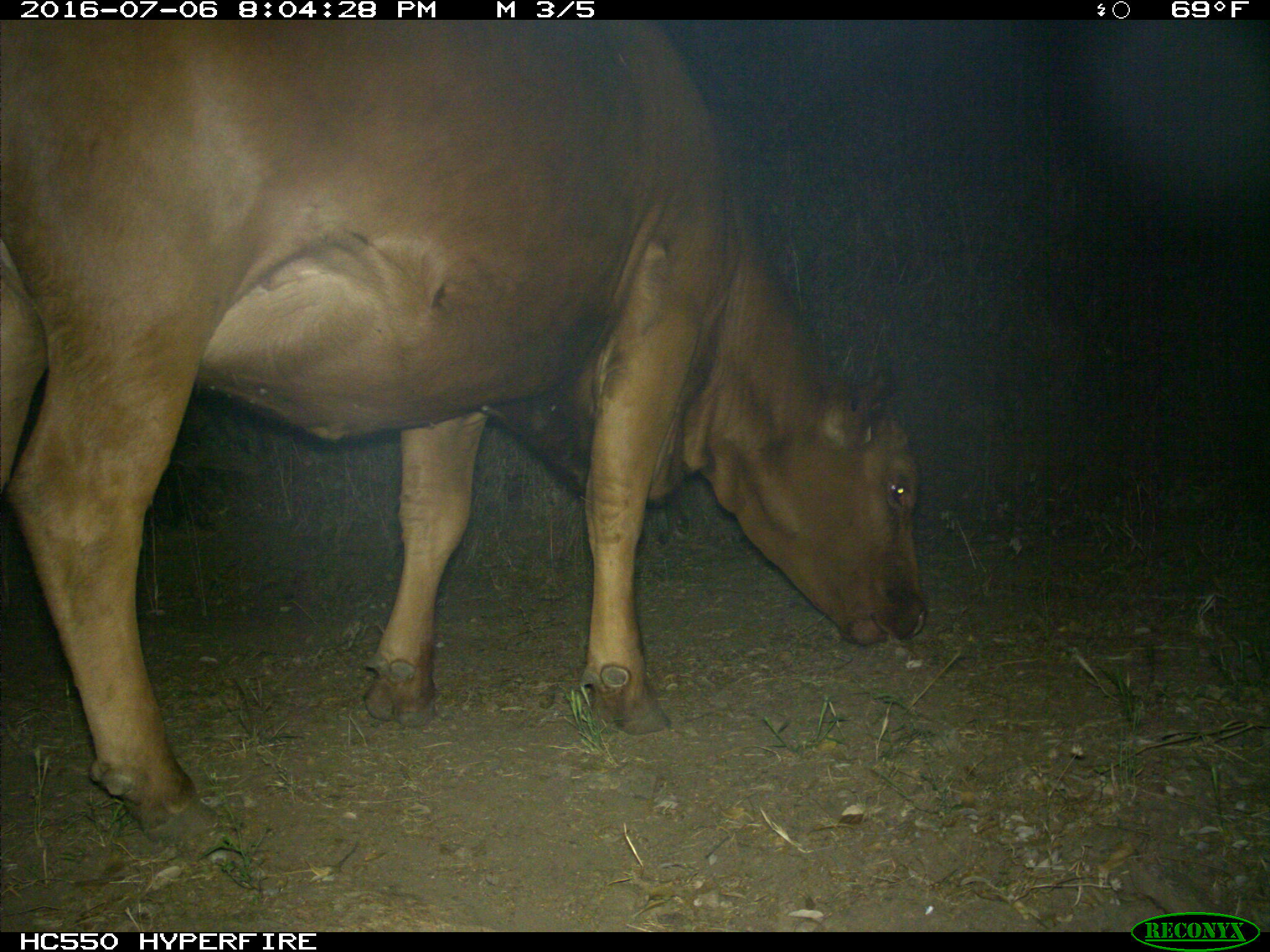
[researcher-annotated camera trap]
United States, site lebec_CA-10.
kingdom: Animalia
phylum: Chordata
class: Mammalia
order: Artiodactyla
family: Bovidae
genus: Bos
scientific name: Bos taurus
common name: domestic cow